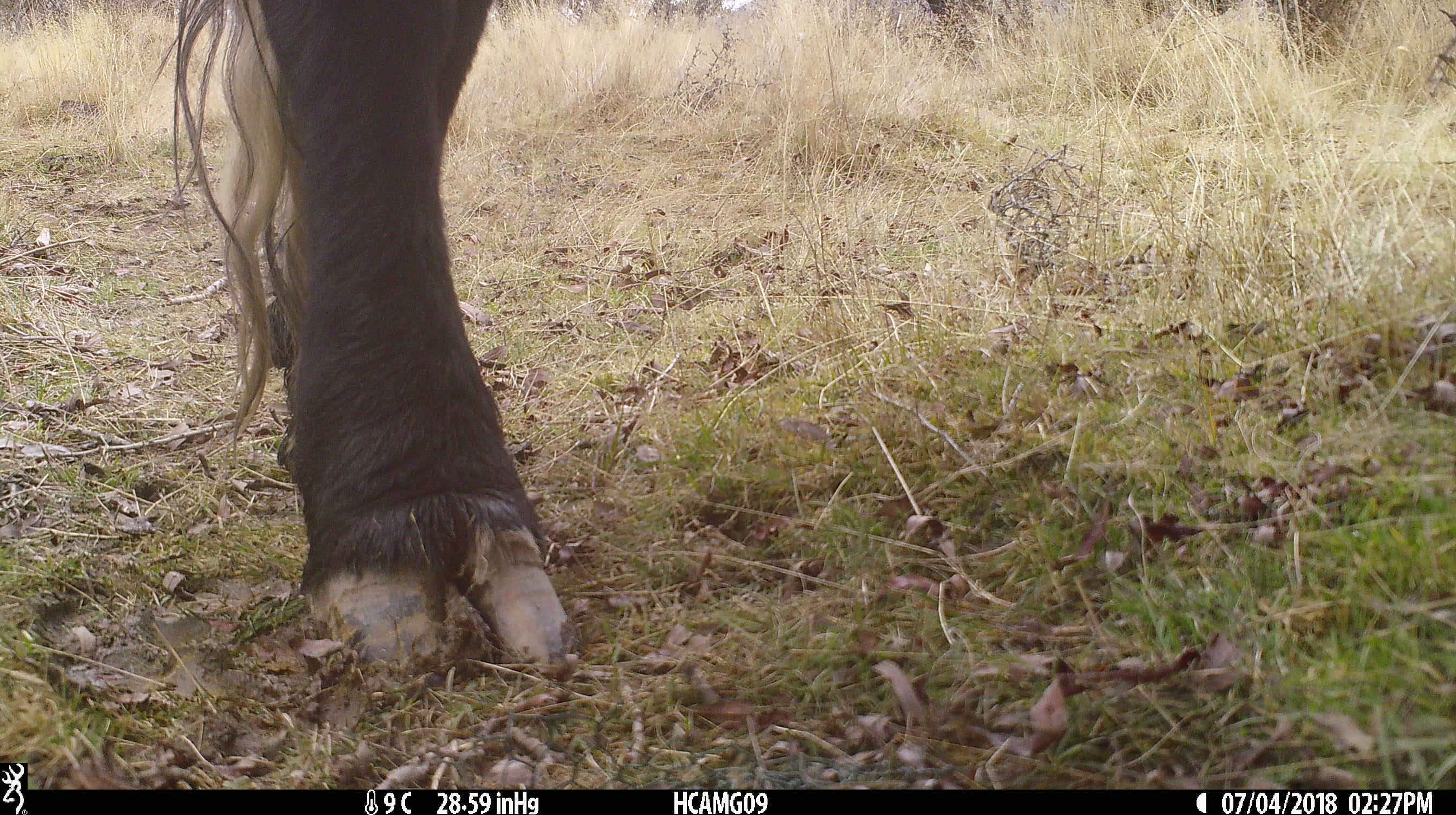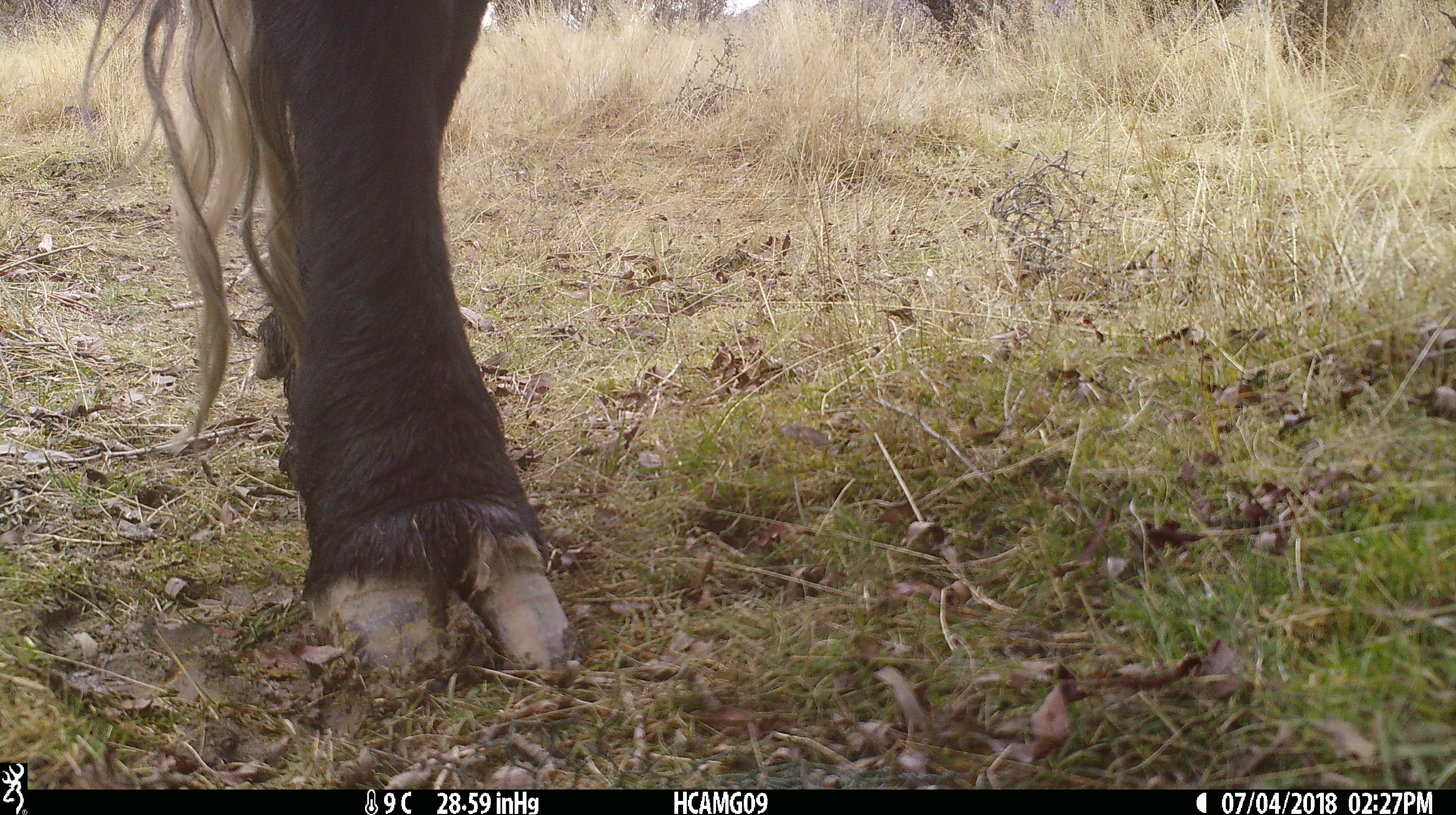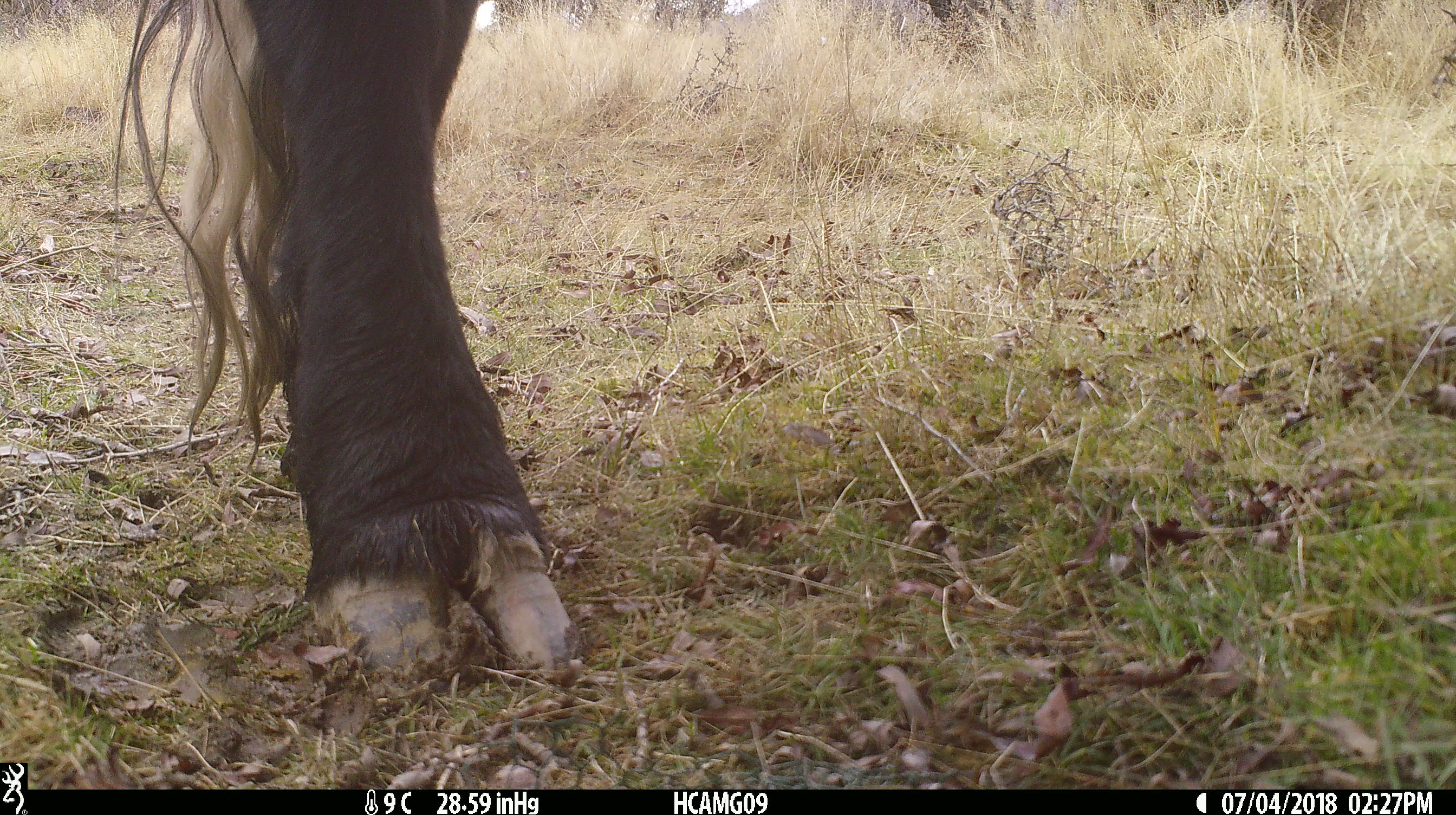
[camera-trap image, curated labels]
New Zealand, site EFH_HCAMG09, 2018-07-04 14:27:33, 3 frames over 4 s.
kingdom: Animalia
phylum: Chordata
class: Mammalia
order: Artiodactyla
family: Bovidae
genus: Bos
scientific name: Bos taurus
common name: domestic cow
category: cow